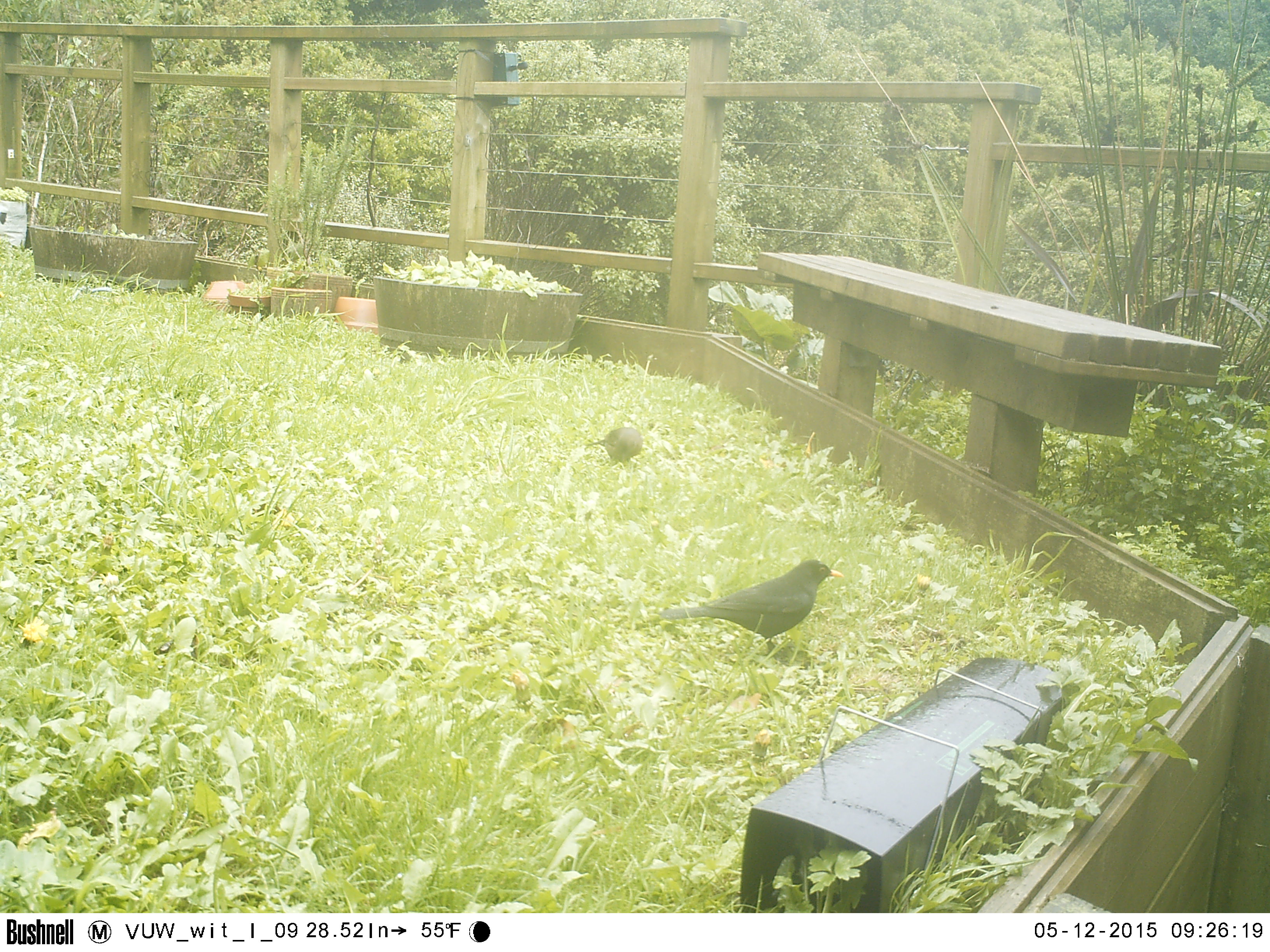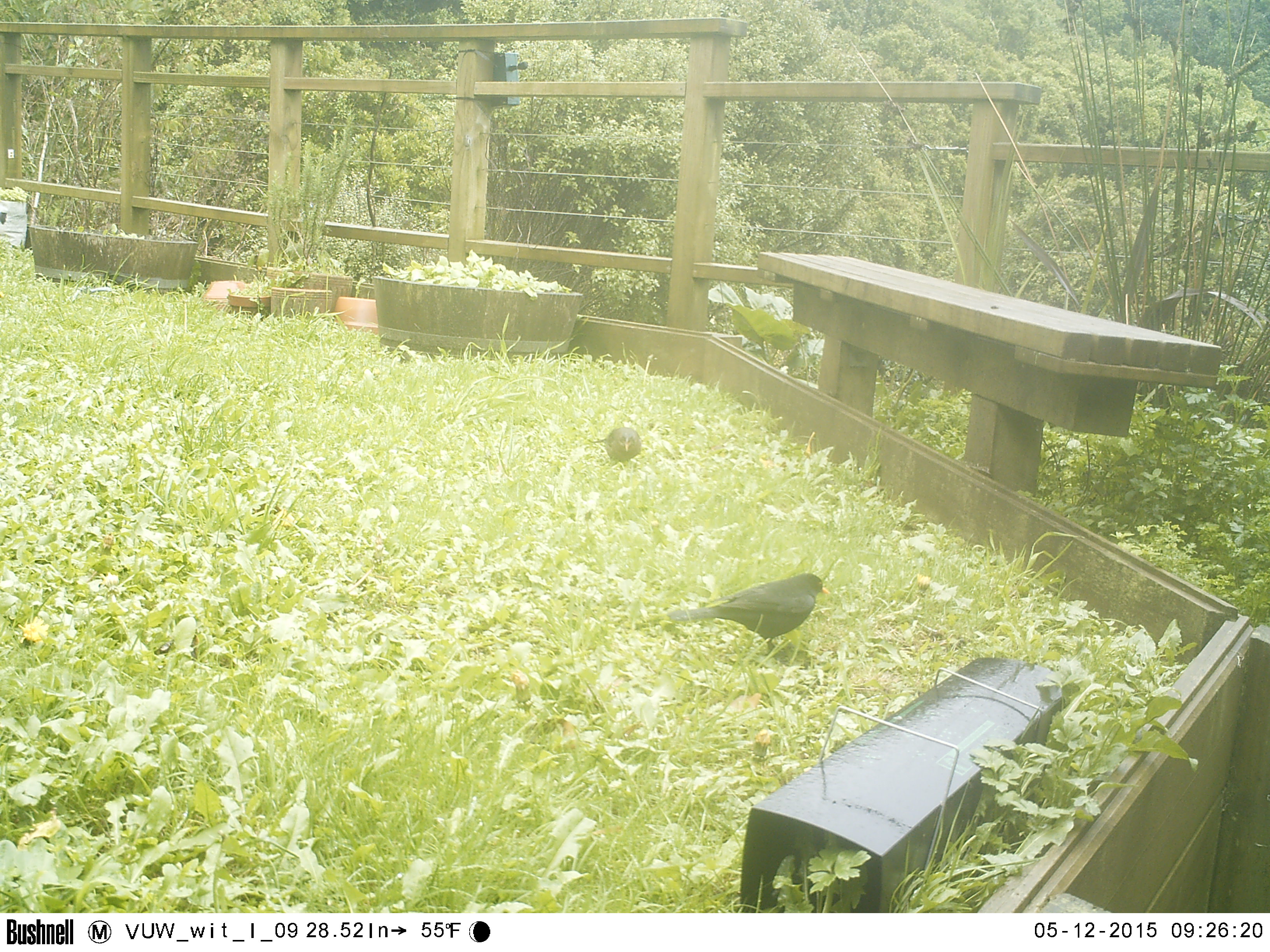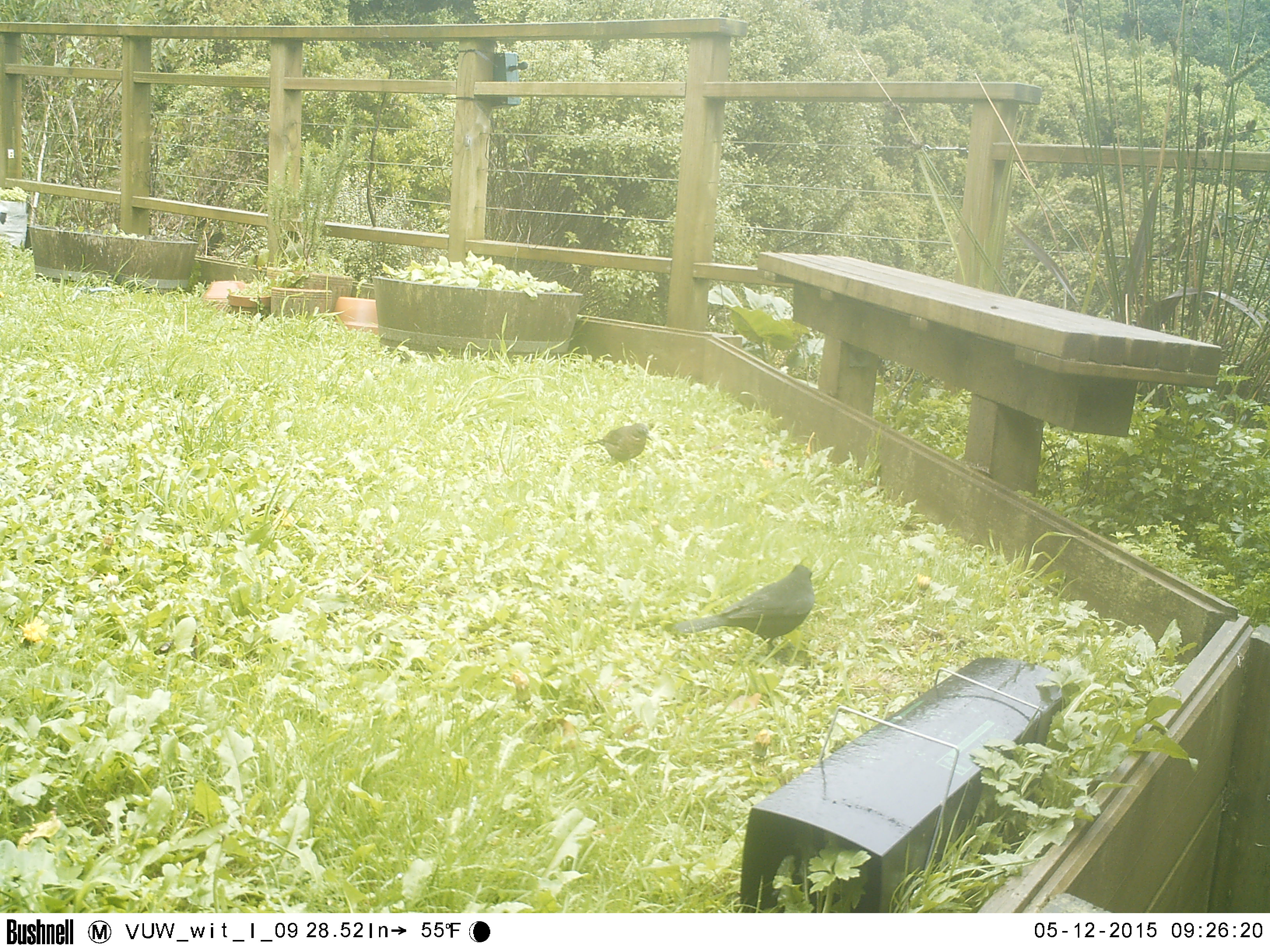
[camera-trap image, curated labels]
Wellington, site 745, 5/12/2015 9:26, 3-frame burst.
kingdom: Animalia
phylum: Chordata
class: Aves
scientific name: Aves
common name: bird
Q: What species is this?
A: Bird (Aves).